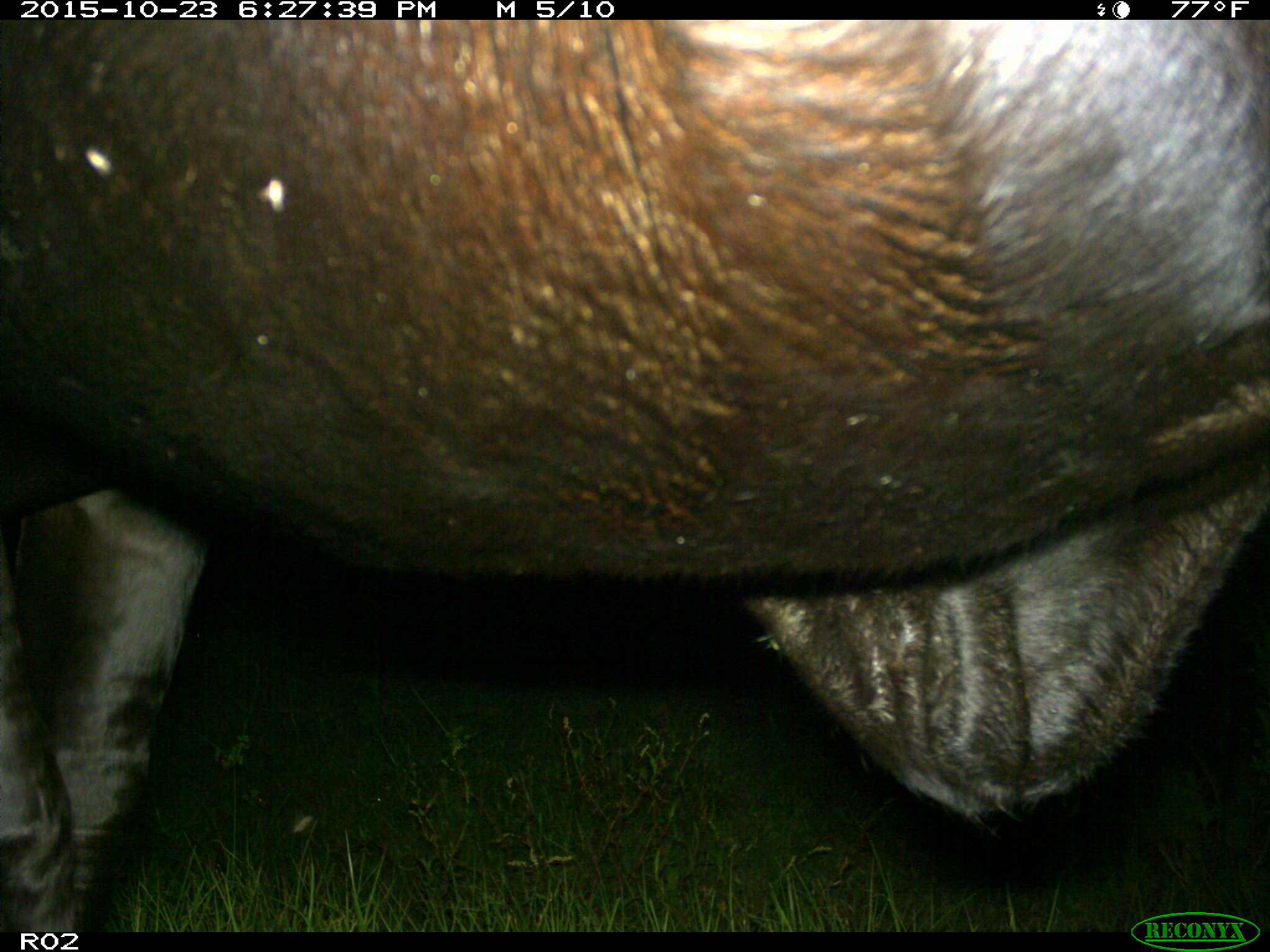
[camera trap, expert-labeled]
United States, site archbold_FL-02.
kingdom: Animalia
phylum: Chordata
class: Mammalia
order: Artiodactyla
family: Bovidae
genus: Bos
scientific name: Bos taurus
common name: domestic cow